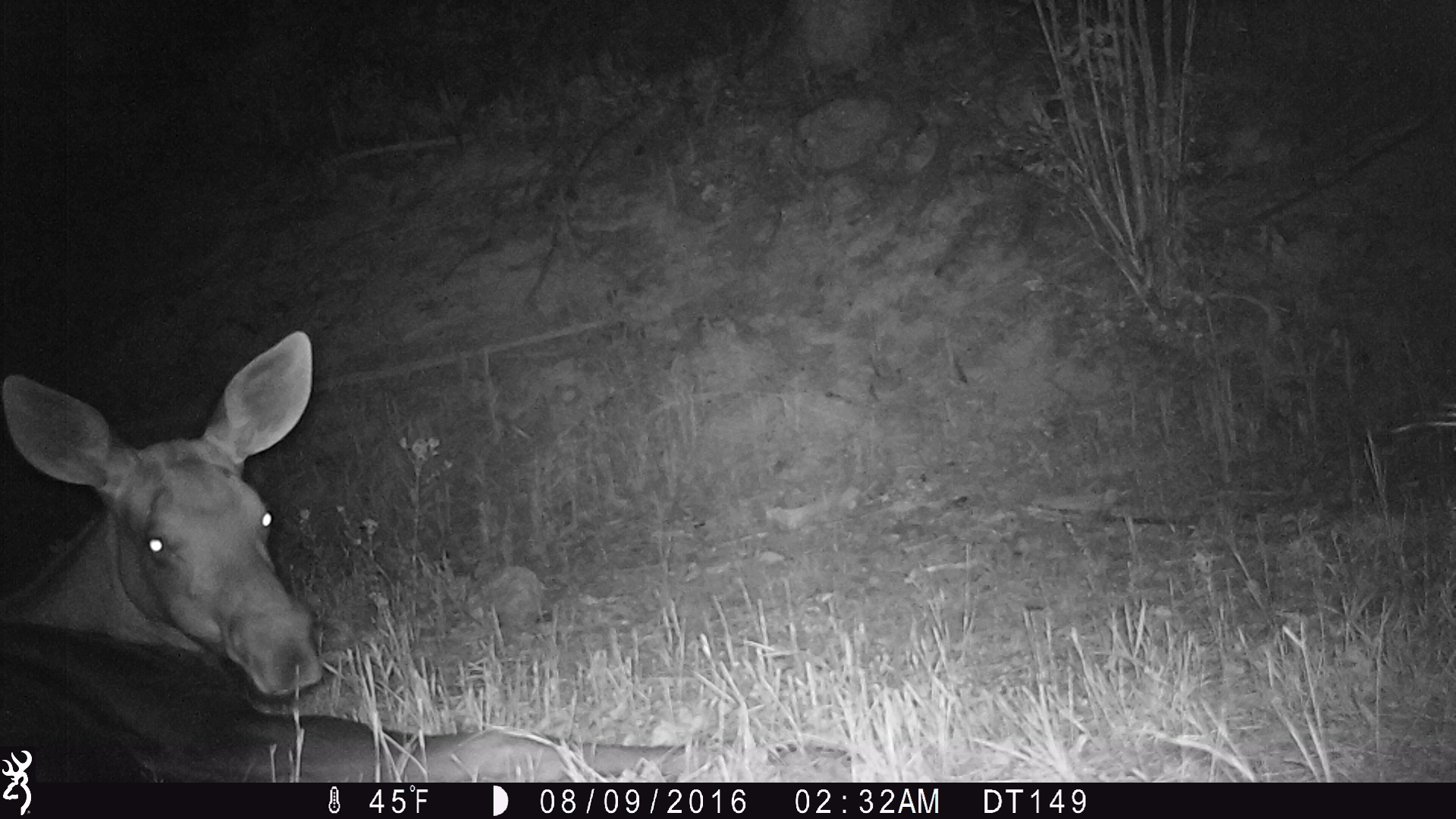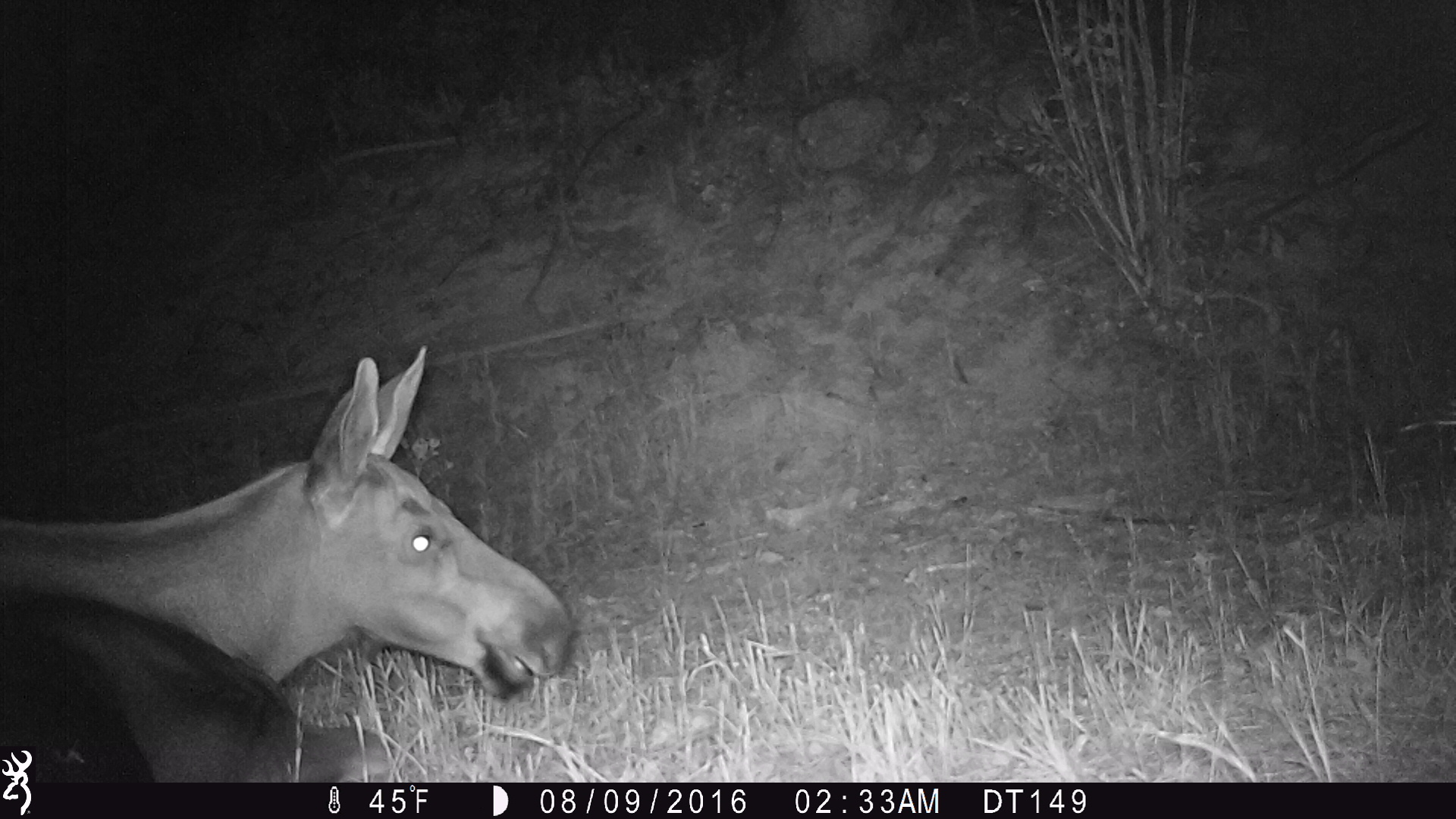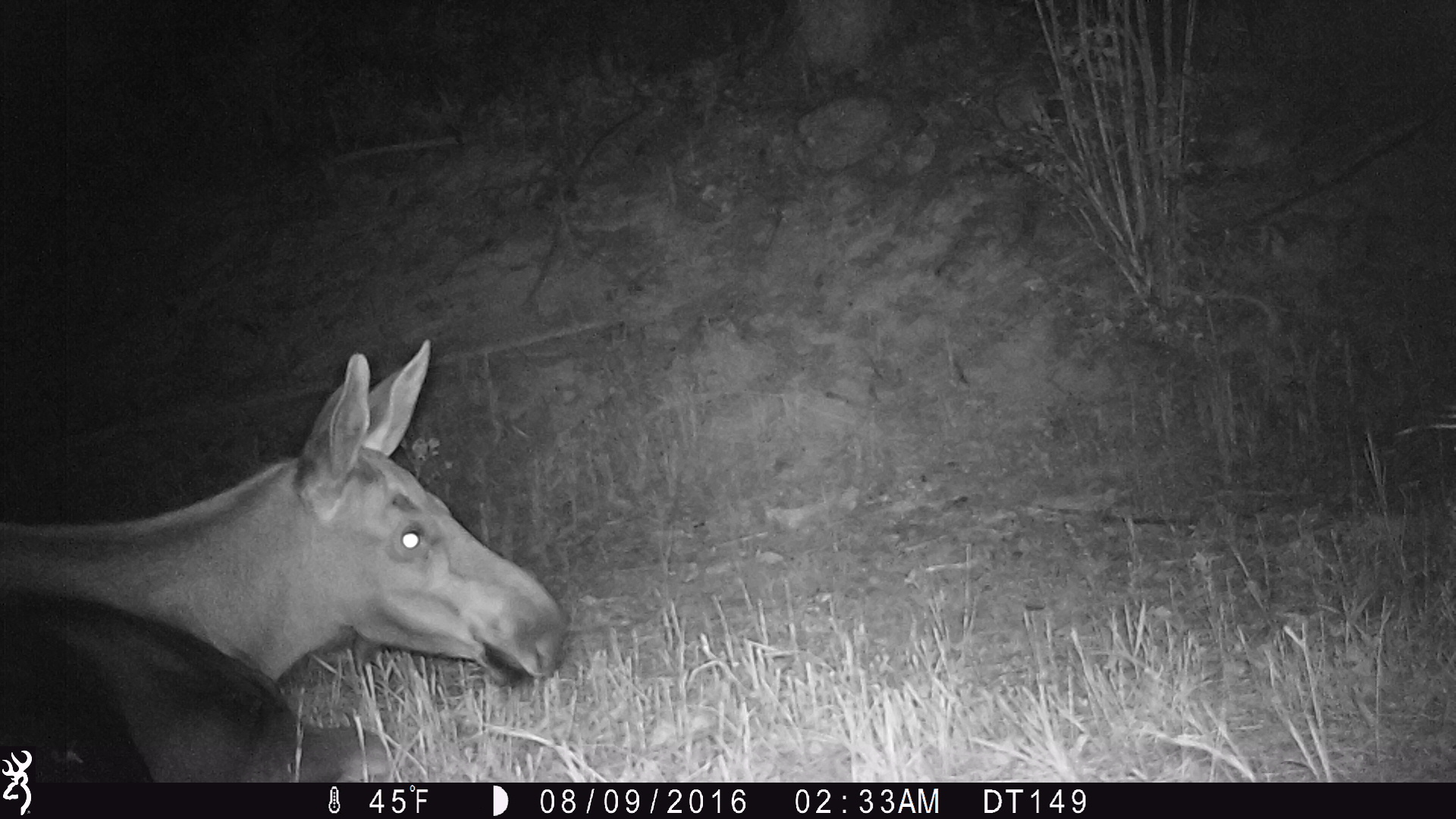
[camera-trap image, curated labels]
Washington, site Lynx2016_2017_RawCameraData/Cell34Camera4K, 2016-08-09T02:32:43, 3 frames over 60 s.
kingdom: Animalia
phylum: Chordata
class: Mammalia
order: Artiodactyla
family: Cervidae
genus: Alces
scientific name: Alces alces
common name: moose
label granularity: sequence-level